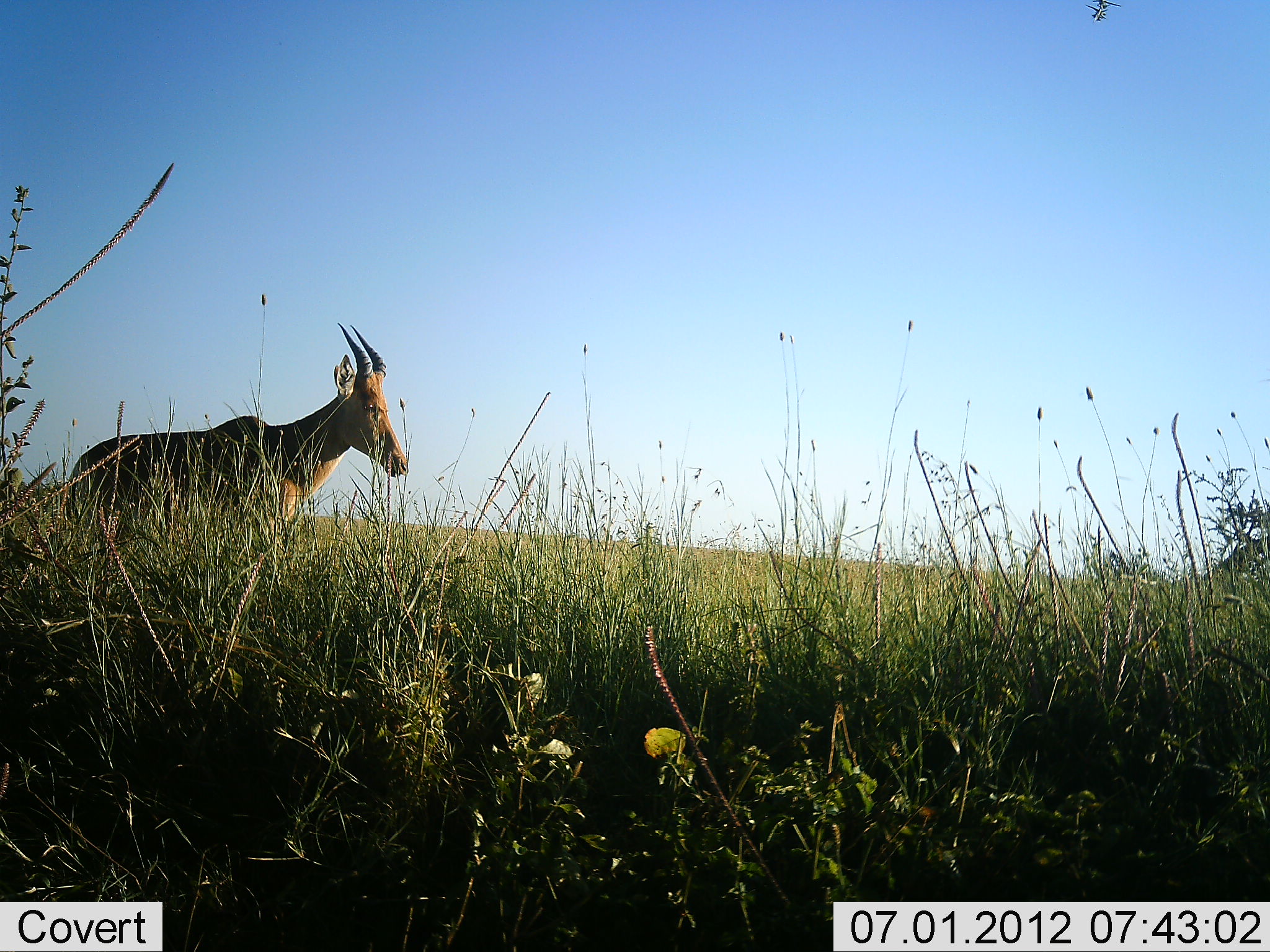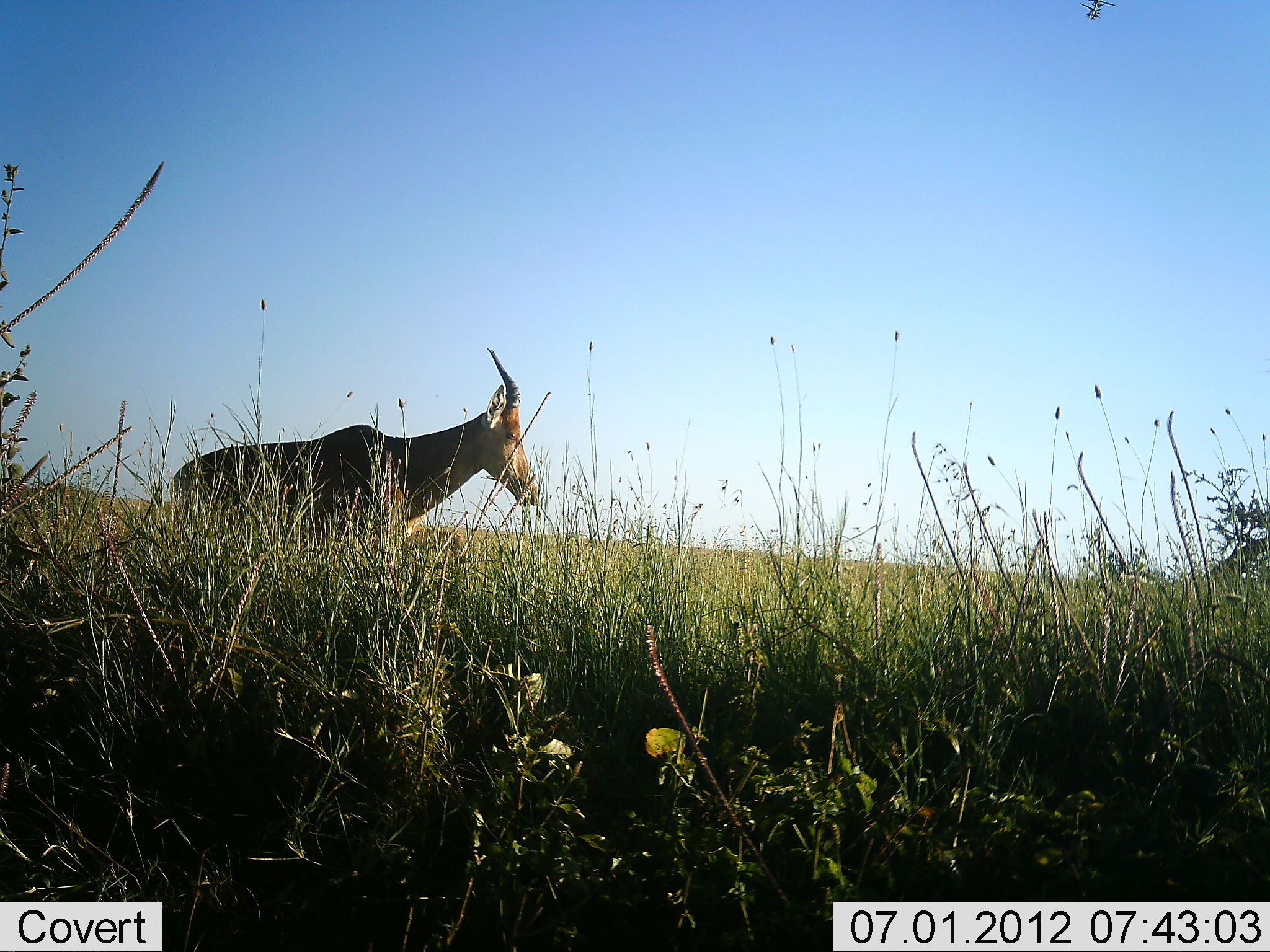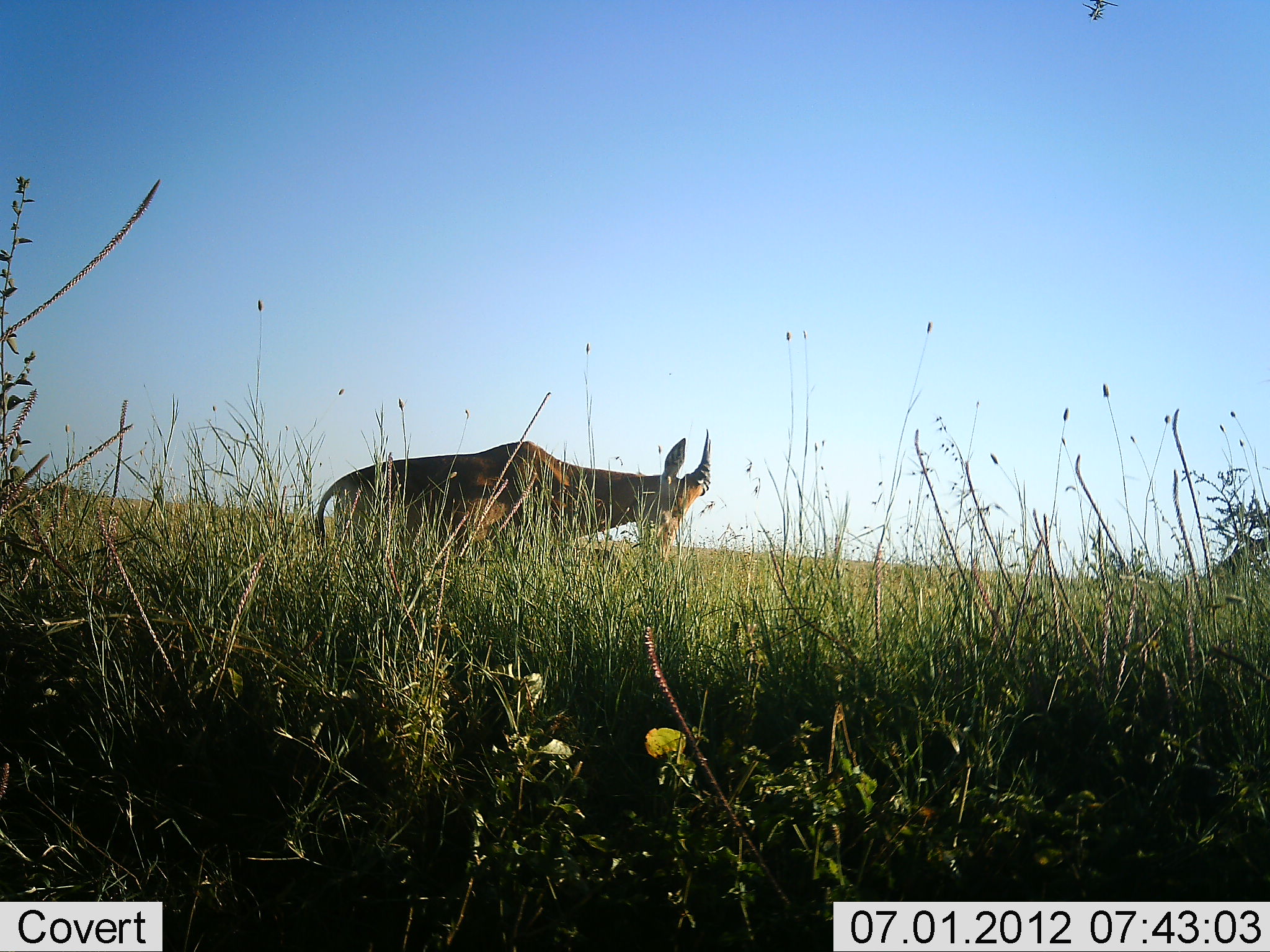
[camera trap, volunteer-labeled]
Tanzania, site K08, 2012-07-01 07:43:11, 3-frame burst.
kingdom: Animalia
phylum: Chordata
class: Mammalia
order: Artiodactyla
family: Bovidae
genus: Alcelaphus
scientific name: Alcelaphus buselaphus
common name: hartebeest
Hartebeest (Alcelaphus buselaphus), count 1. Behavior (volunteer vote fractions): standing 20%, resting 0%, moving 70%, interacting 0%. Young present (vote fraction): 0%. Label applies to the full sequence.